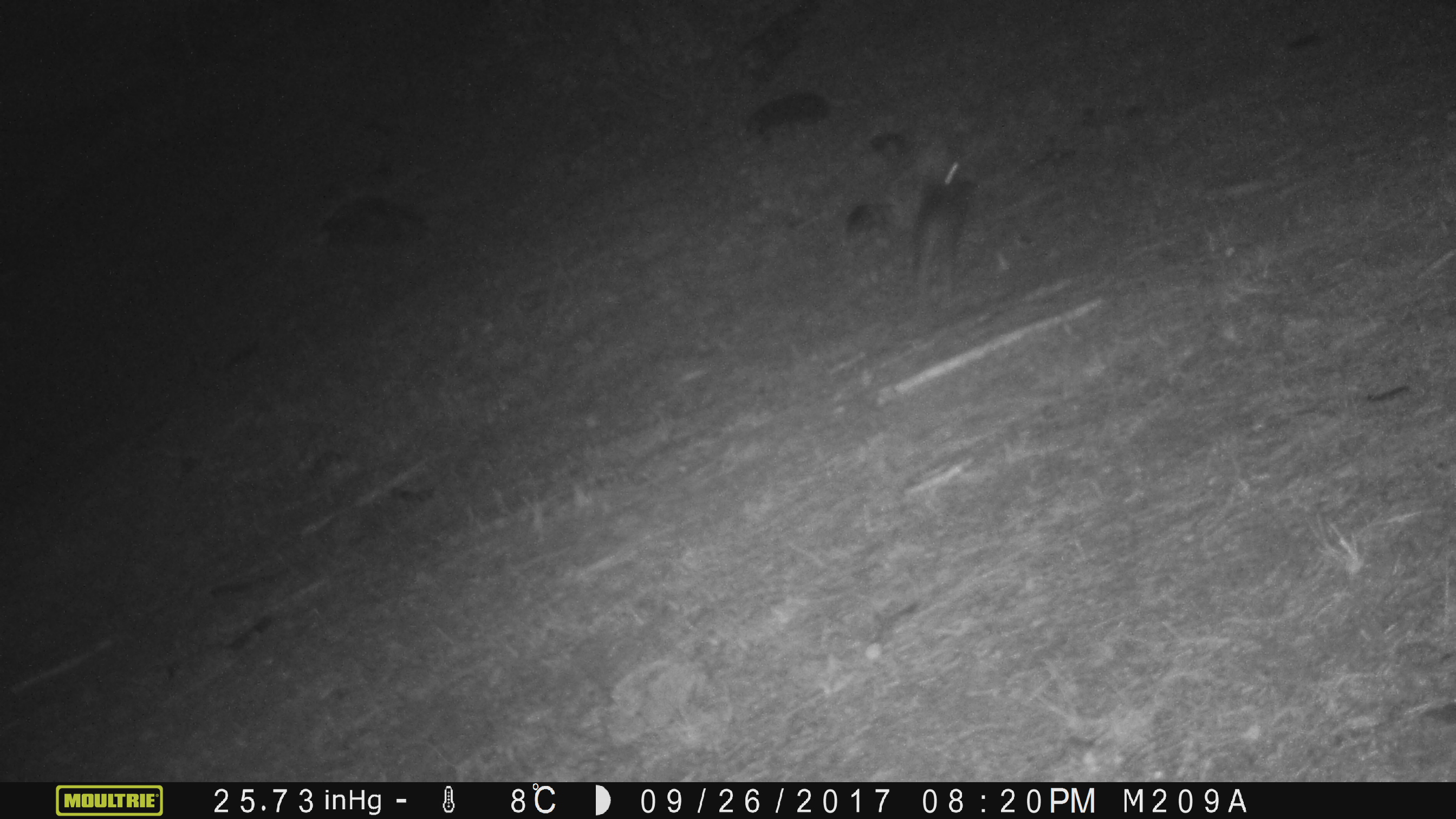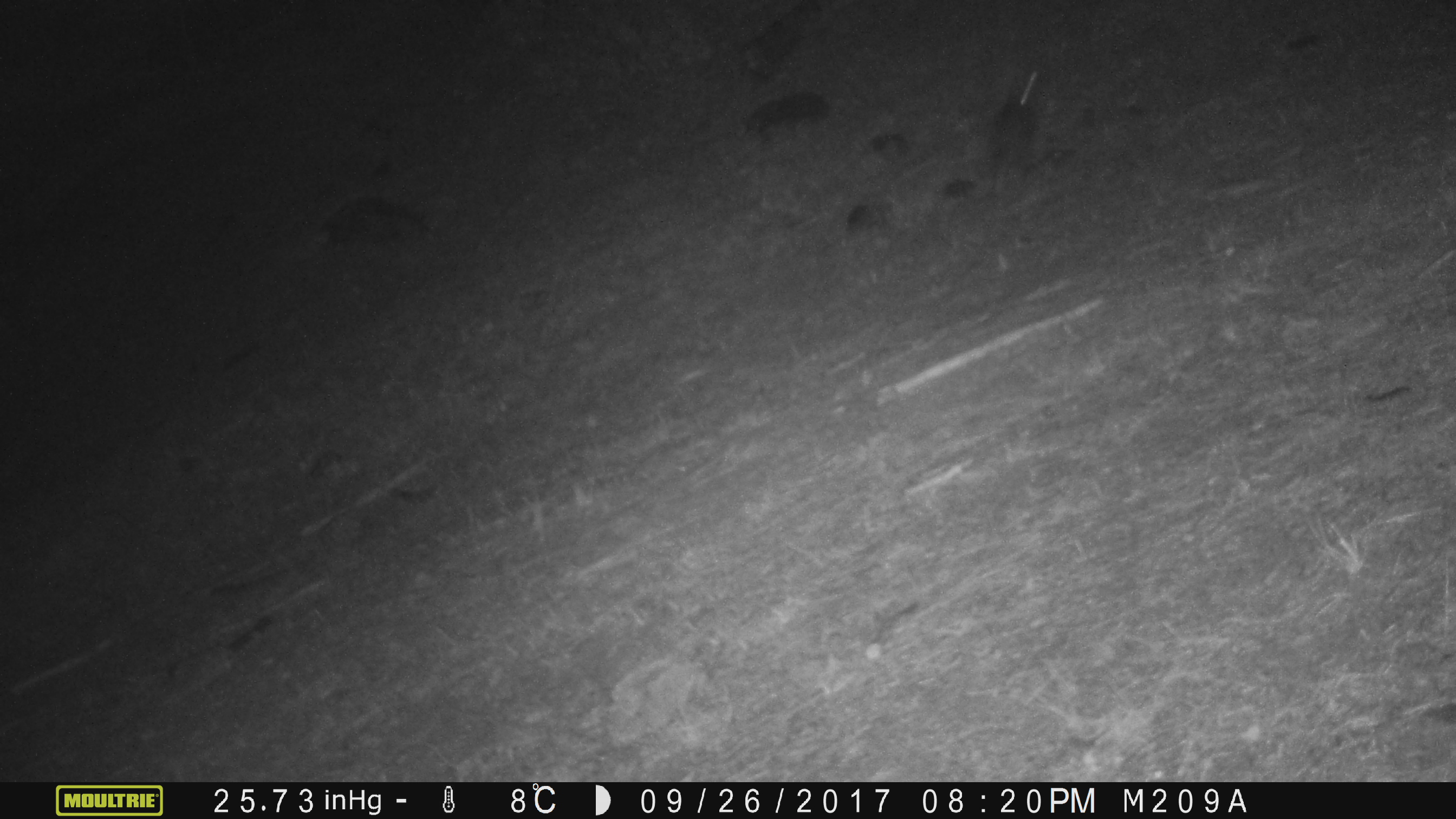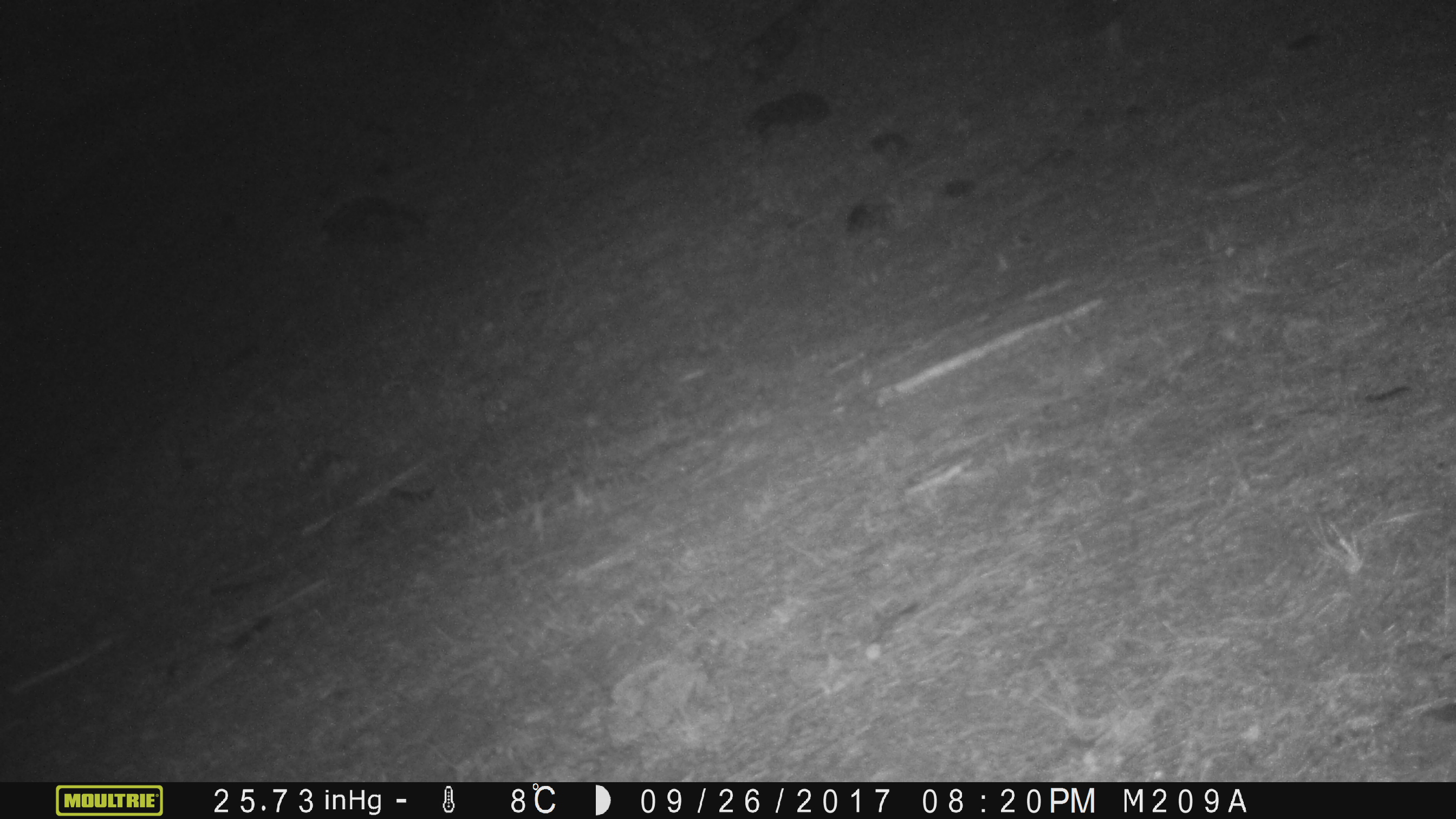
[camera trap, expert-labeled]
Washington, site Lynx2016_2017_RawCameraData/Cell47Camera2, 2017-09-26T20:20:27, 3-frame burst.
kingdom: Animalia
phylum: Chordata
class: Mammalia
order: Lagomorpha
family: Leporidae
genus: Lepus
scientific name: Lepus americanus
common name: snowshoe hare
Lepus americanus (snowshoe hare). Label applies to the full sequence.